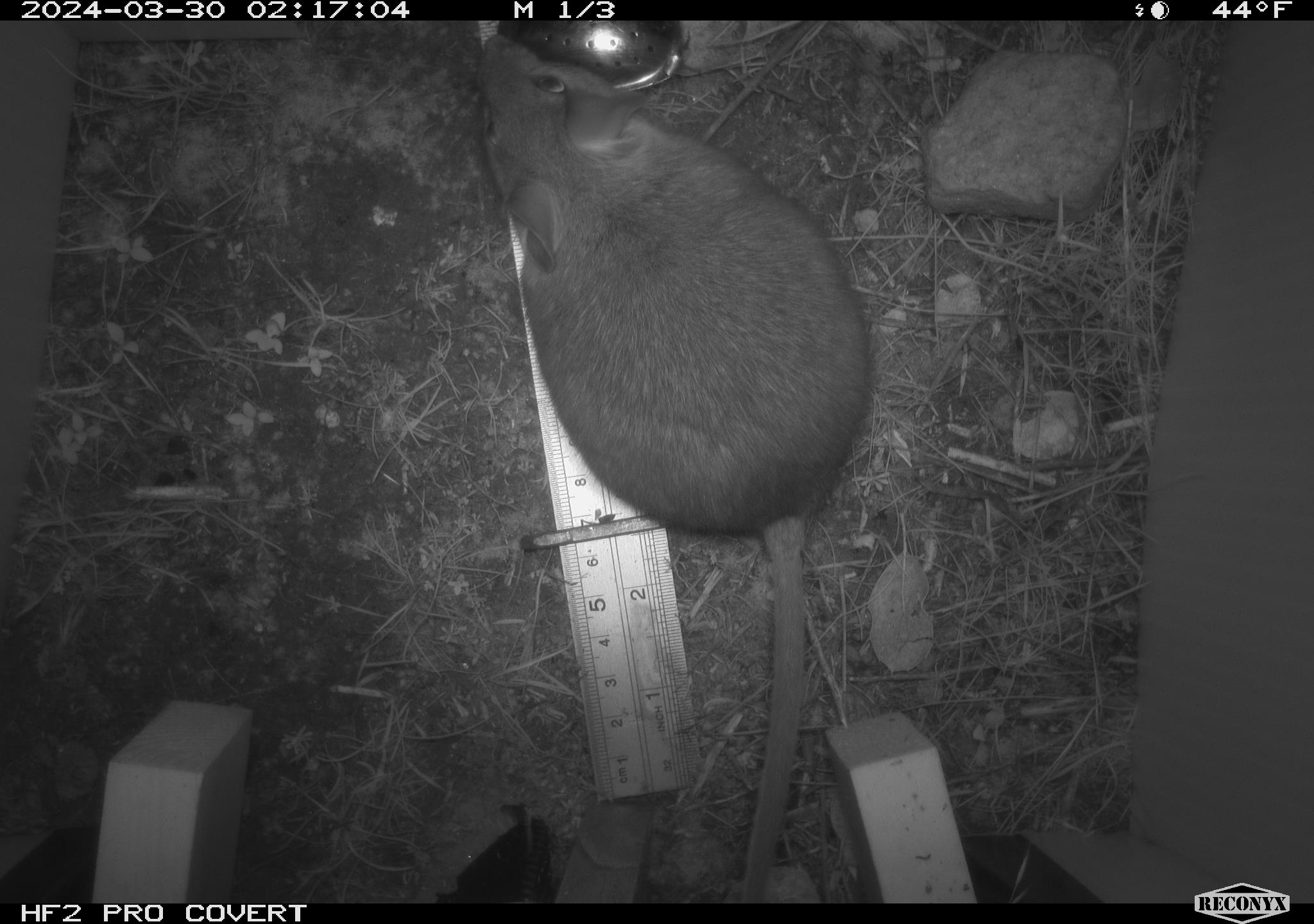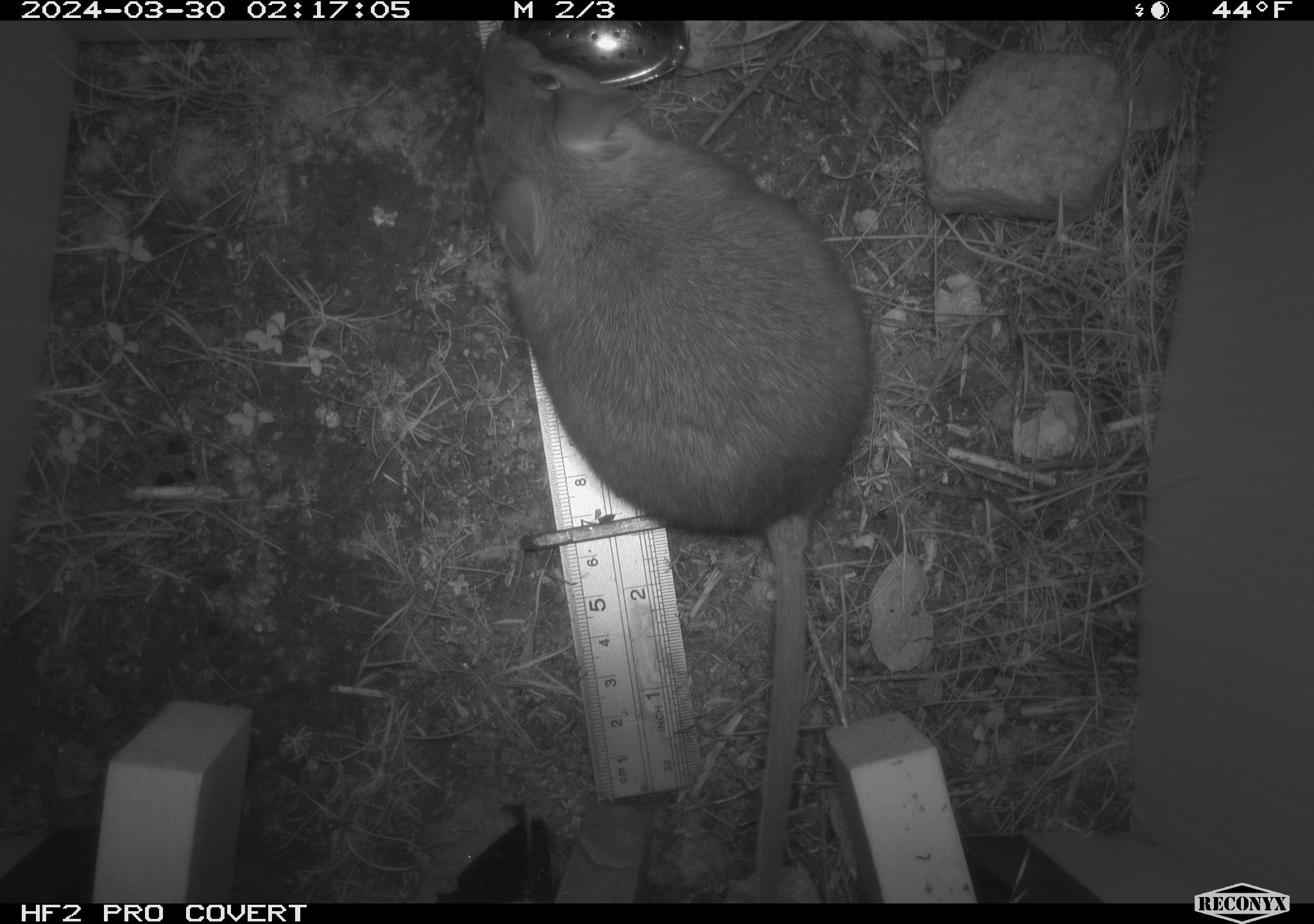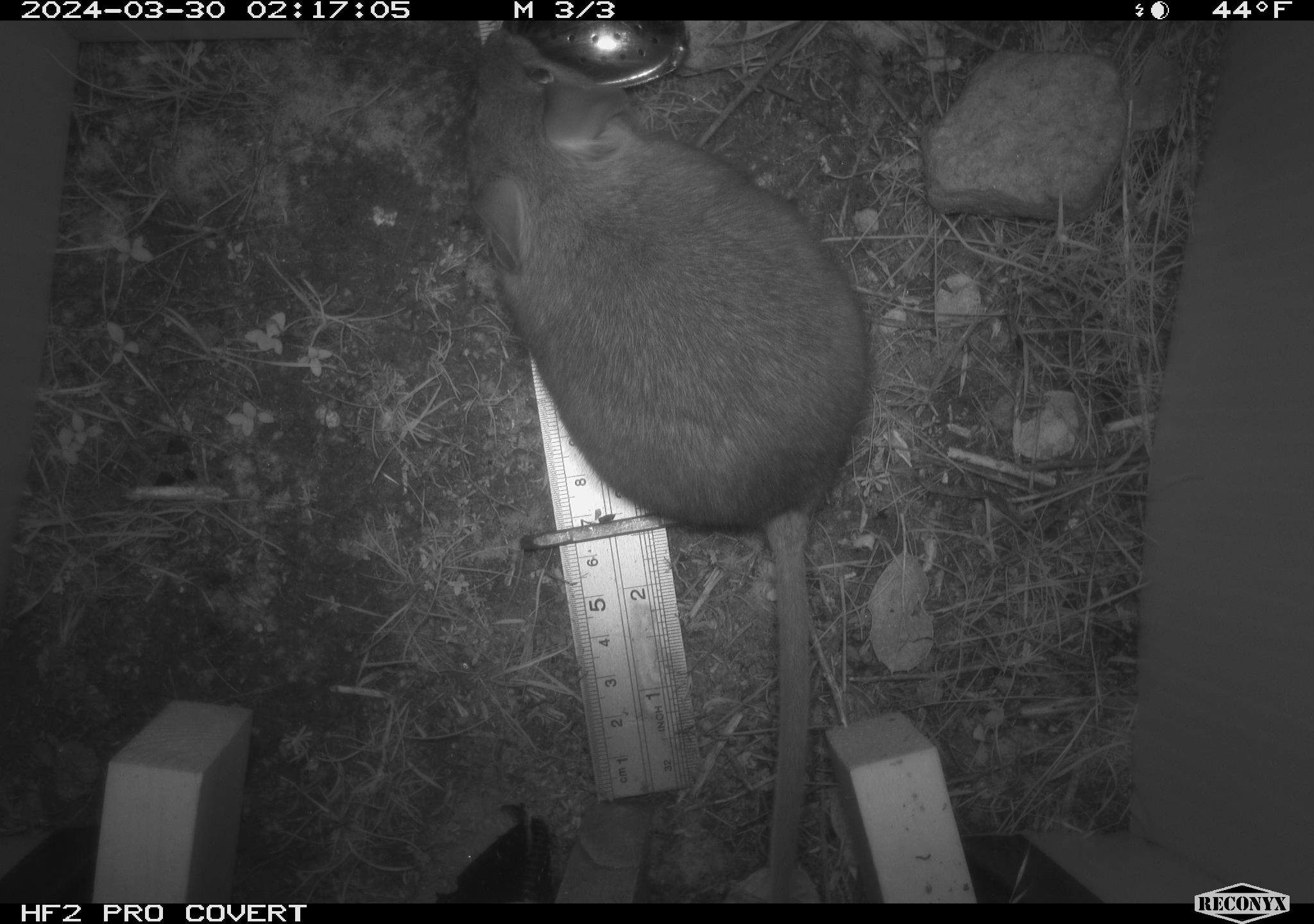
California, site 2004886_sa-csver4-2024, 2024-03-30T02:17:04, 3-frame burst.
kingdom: Animalia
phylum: Chordata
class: Mammalia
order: Rodentia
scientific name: Rodentia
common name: woodrat or rat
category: woodrat or rat species